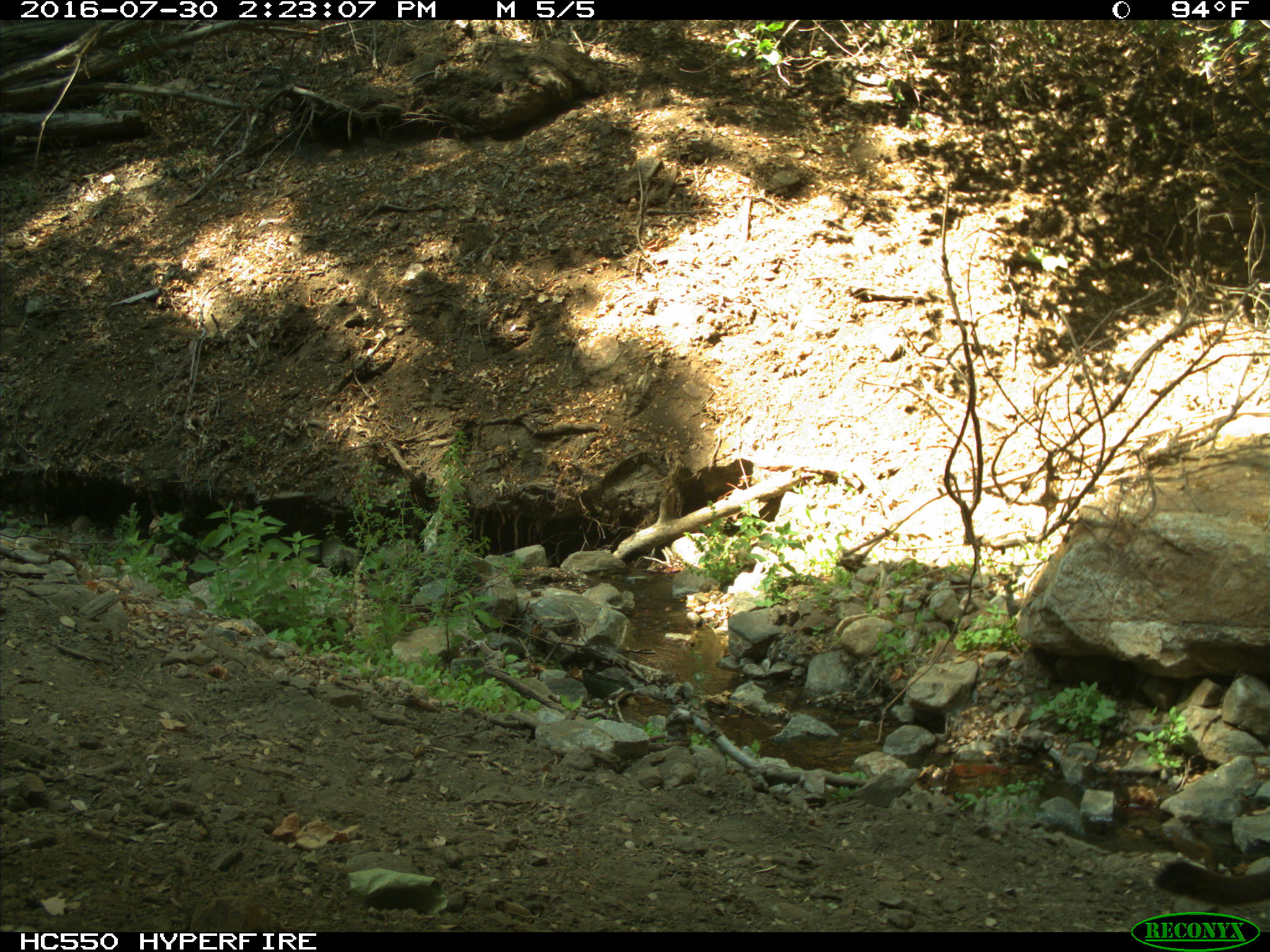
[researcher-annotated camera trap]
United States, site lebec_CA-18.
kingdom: Animalia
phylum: Chordata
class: Mammalia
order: Carnivora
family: Felidae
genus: Puma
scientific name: Puma concolor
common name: mountain lion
Puma concolor (mountain lion).